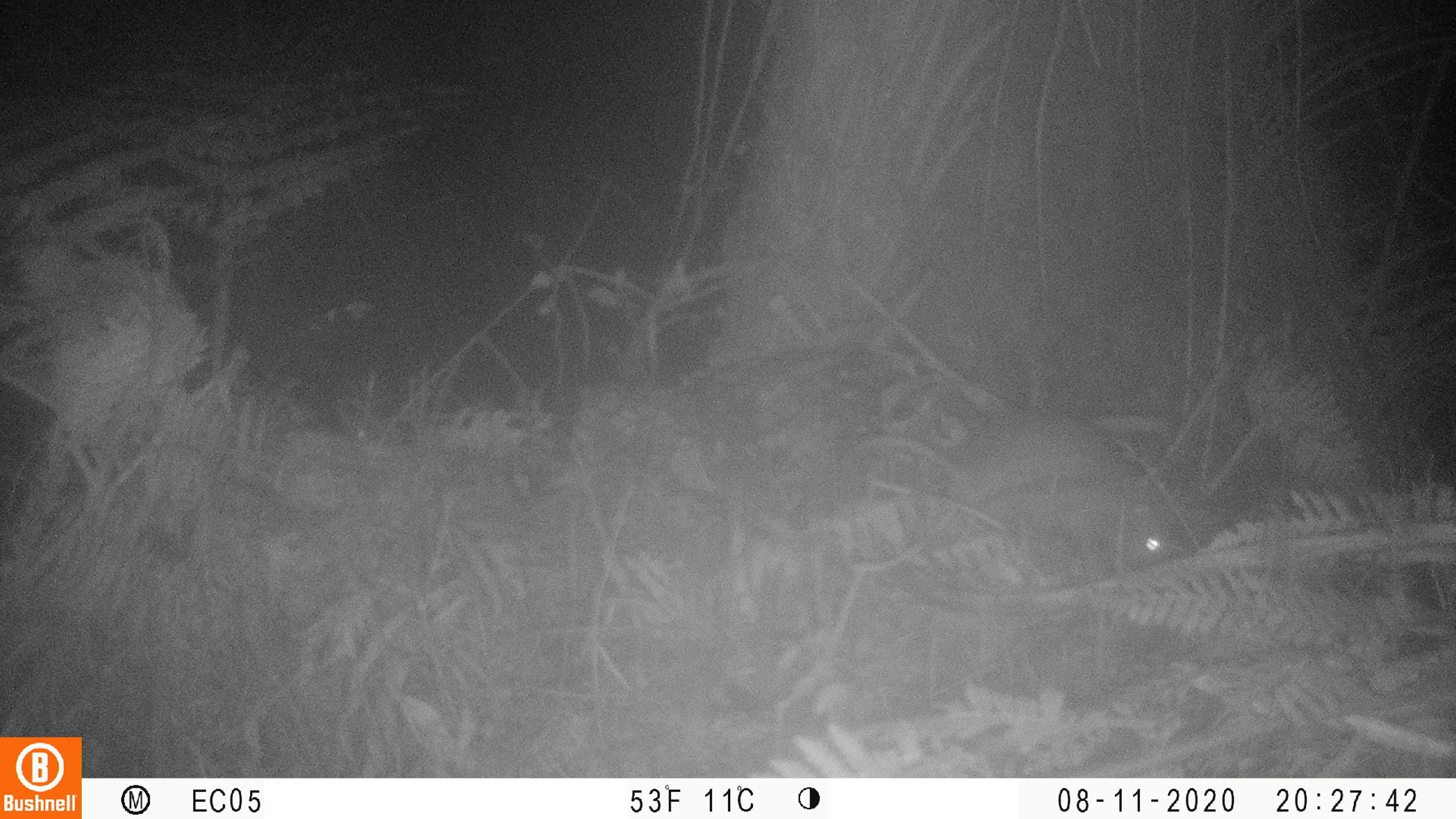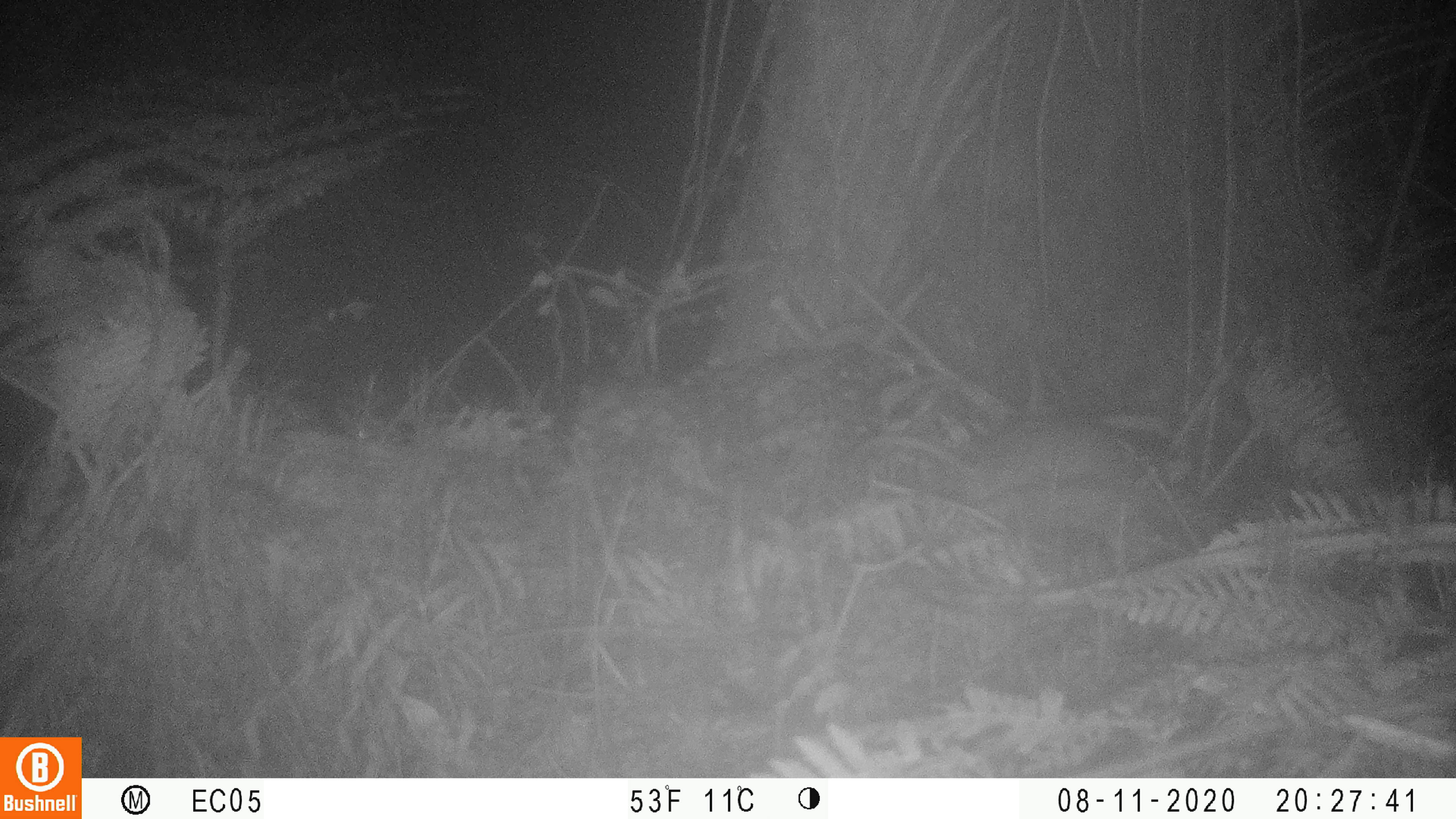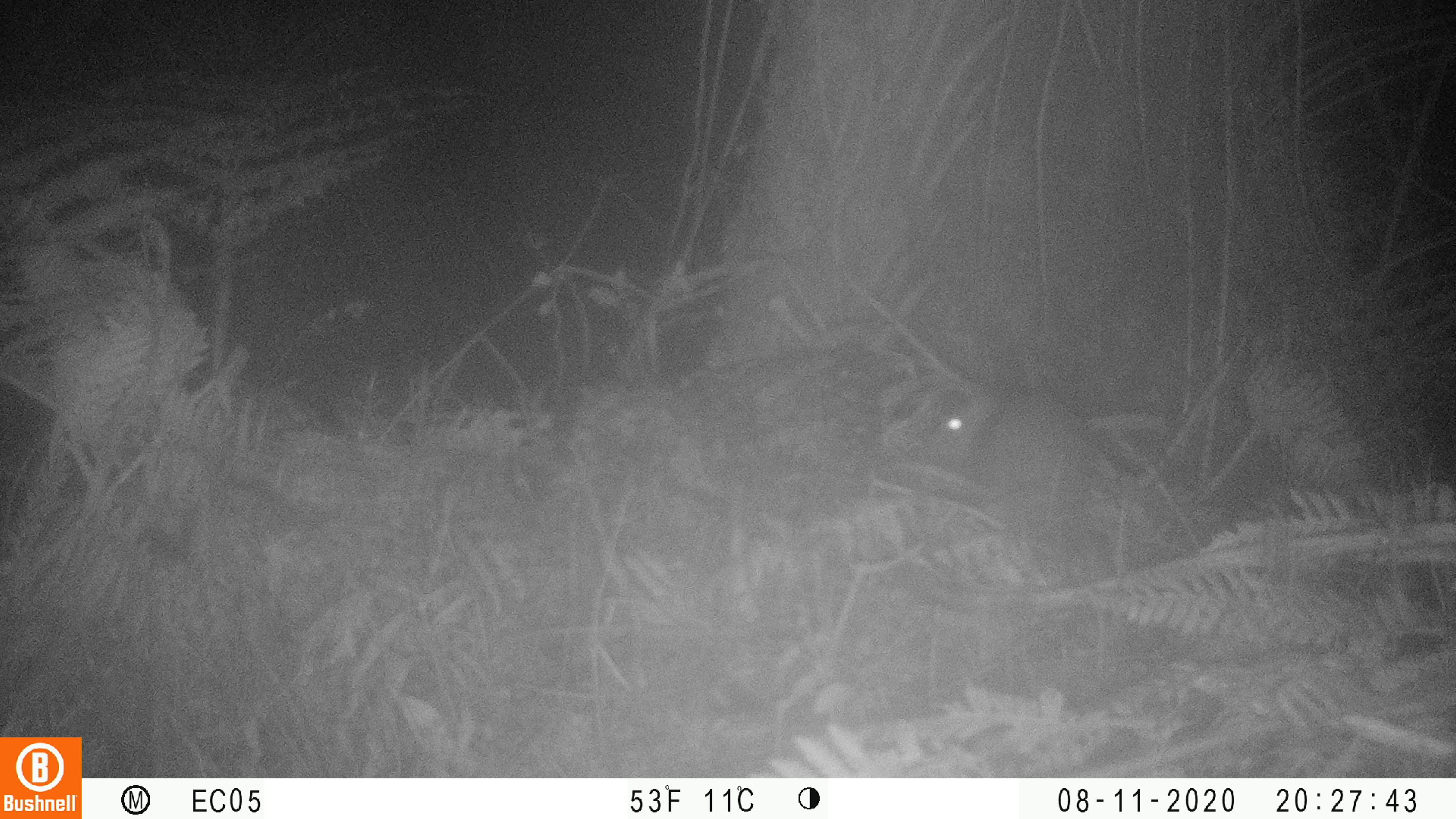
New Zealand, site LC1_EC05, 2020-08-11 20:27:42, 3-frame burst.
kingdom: Animalia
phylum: Chordata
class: Mammalia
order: Rodentia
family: Muridae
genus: Rattus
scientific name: Rattus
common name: rat